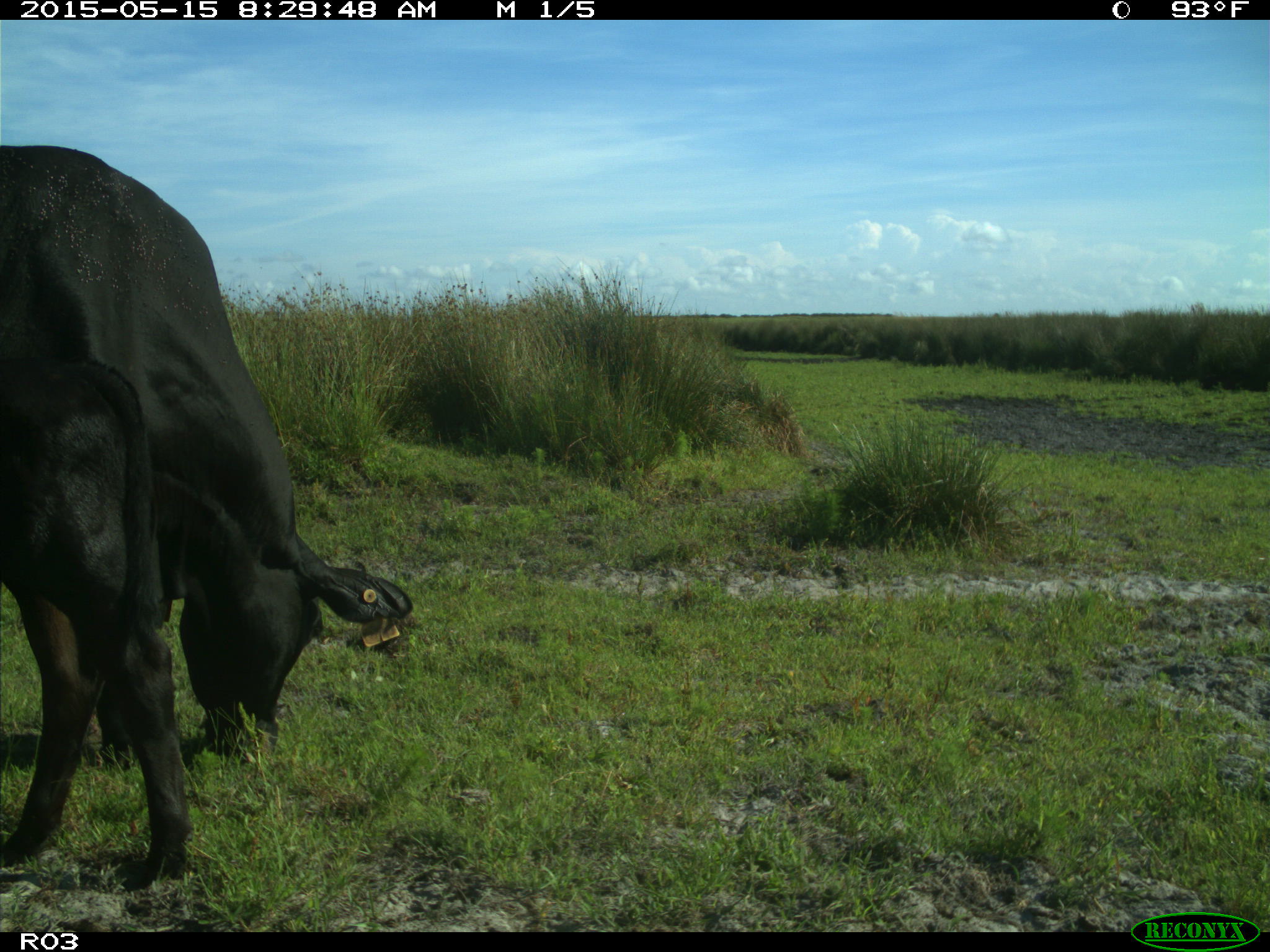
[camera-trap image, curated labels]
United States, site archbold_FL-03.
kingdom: Animalia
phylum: Chordata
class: Mammalia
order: Artiodactyla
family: Bovidae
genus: Bos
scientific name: Bos taurus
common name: domestic cow